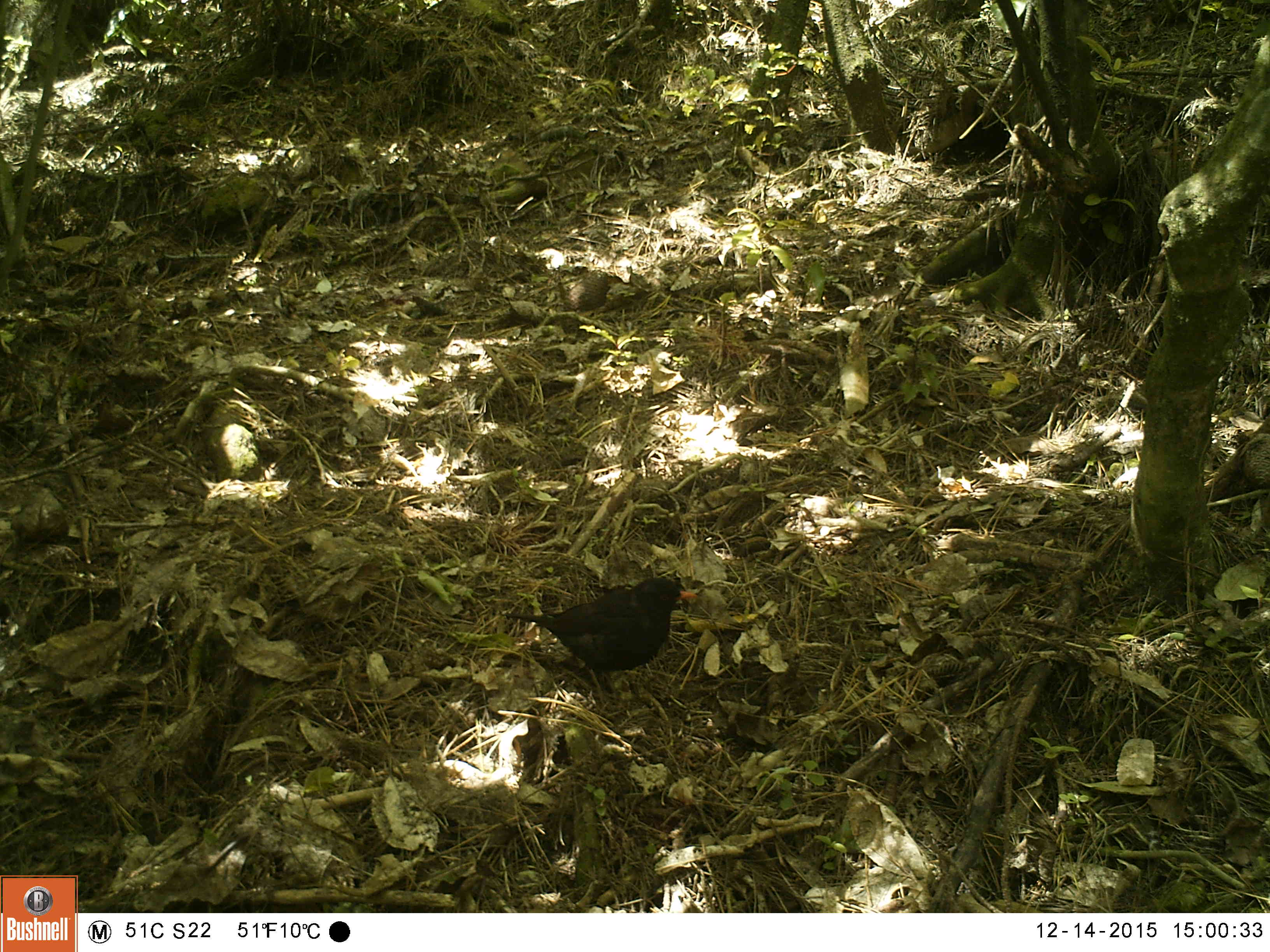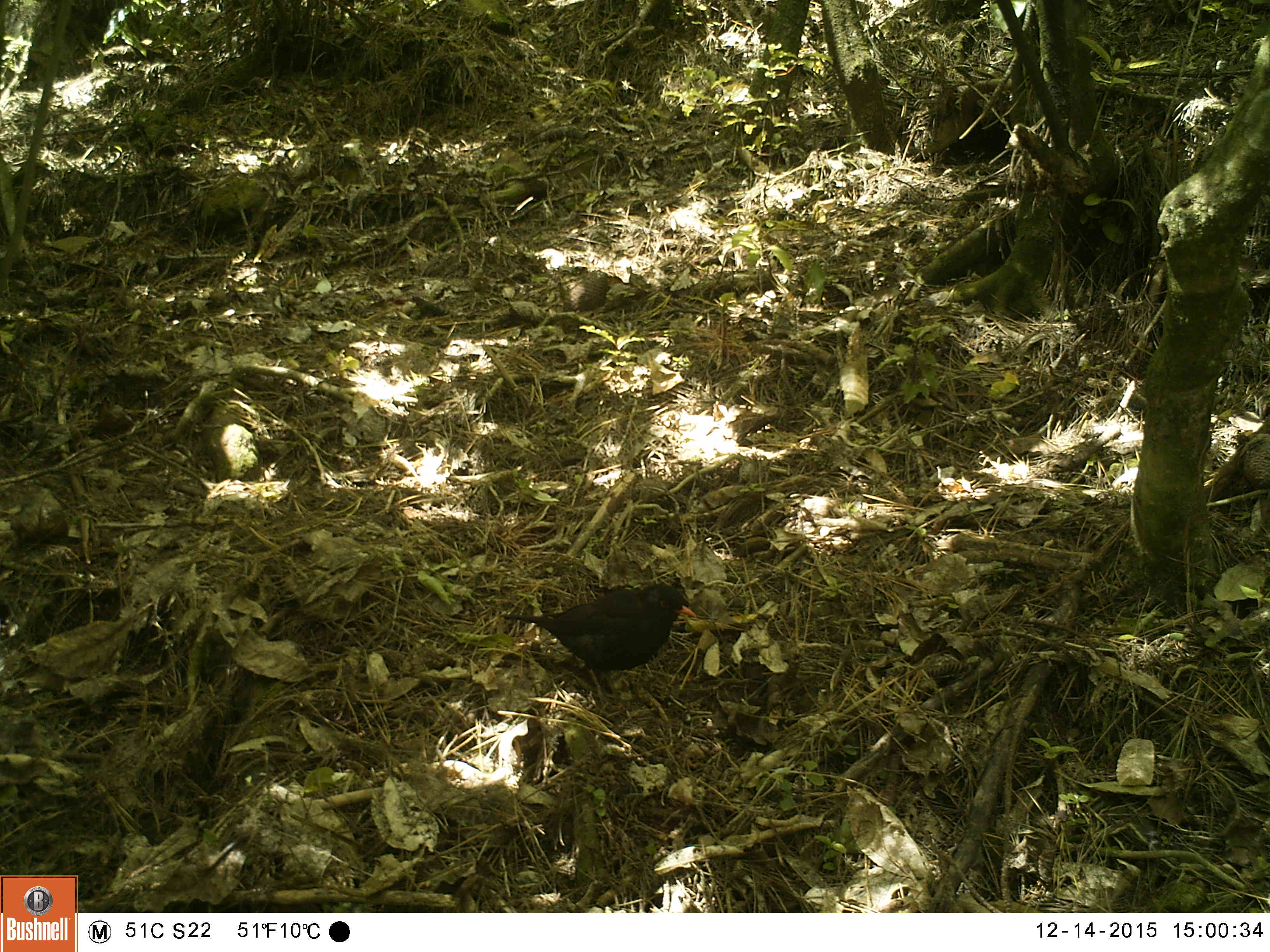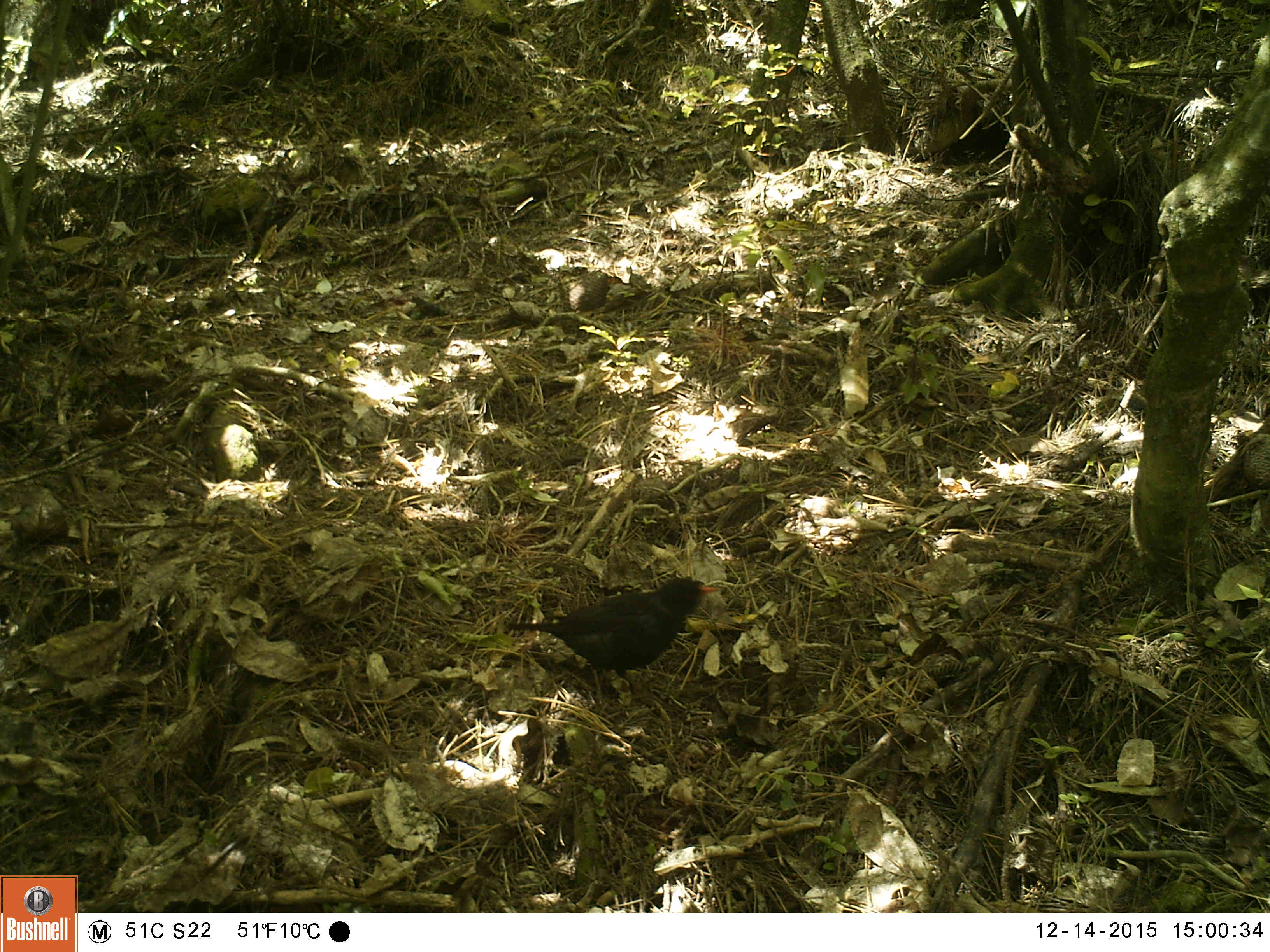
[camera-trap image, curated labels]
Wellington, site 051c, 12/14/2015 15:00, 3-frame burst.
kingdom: Animalia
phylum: Chordata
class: Aves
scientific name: Aves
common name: bird